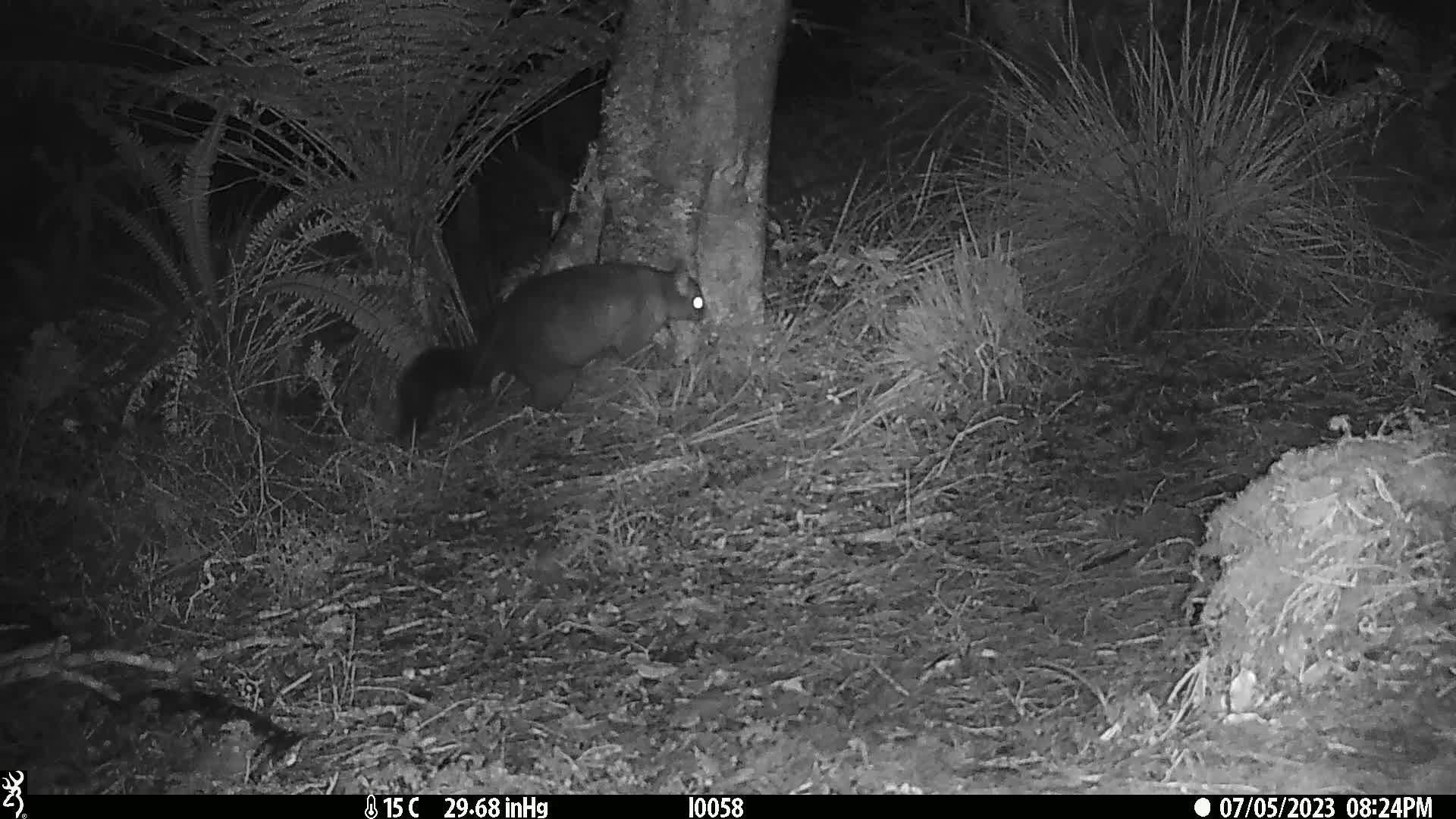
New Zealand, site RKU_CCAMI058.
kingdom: Animalia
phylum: Chordata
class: Mammalia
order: Diprotodontia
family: Phalangeridae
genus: Trichosurus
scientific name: Trichosurus vulpecula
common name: common brushtail possum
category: possum